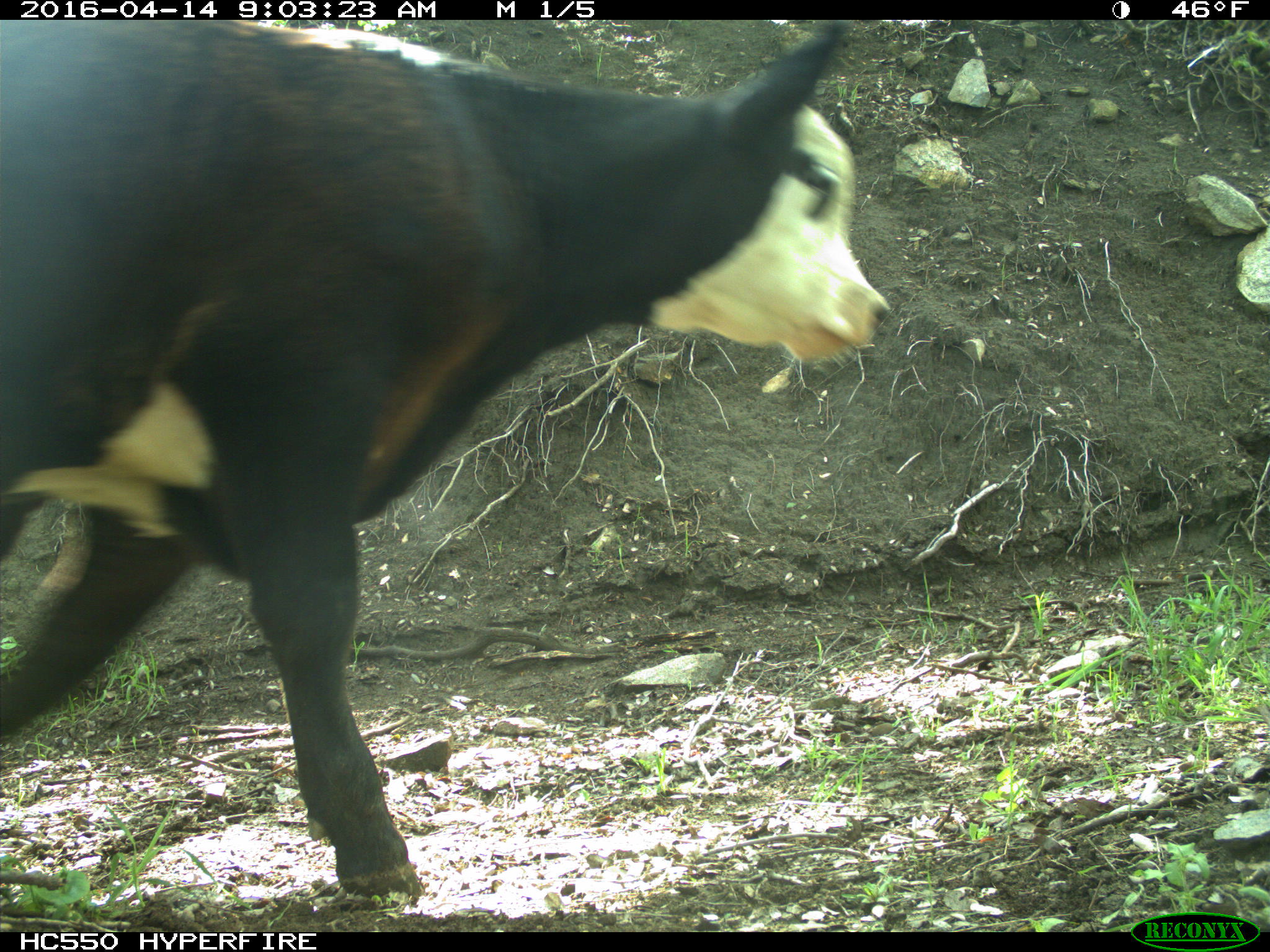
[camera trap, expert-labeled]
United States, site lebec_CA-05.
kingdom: Animalia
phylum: Chordata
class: Mammalia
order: Artiodactyla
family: Bovidae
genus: Bos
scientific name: Bos taurus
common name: domestic cow